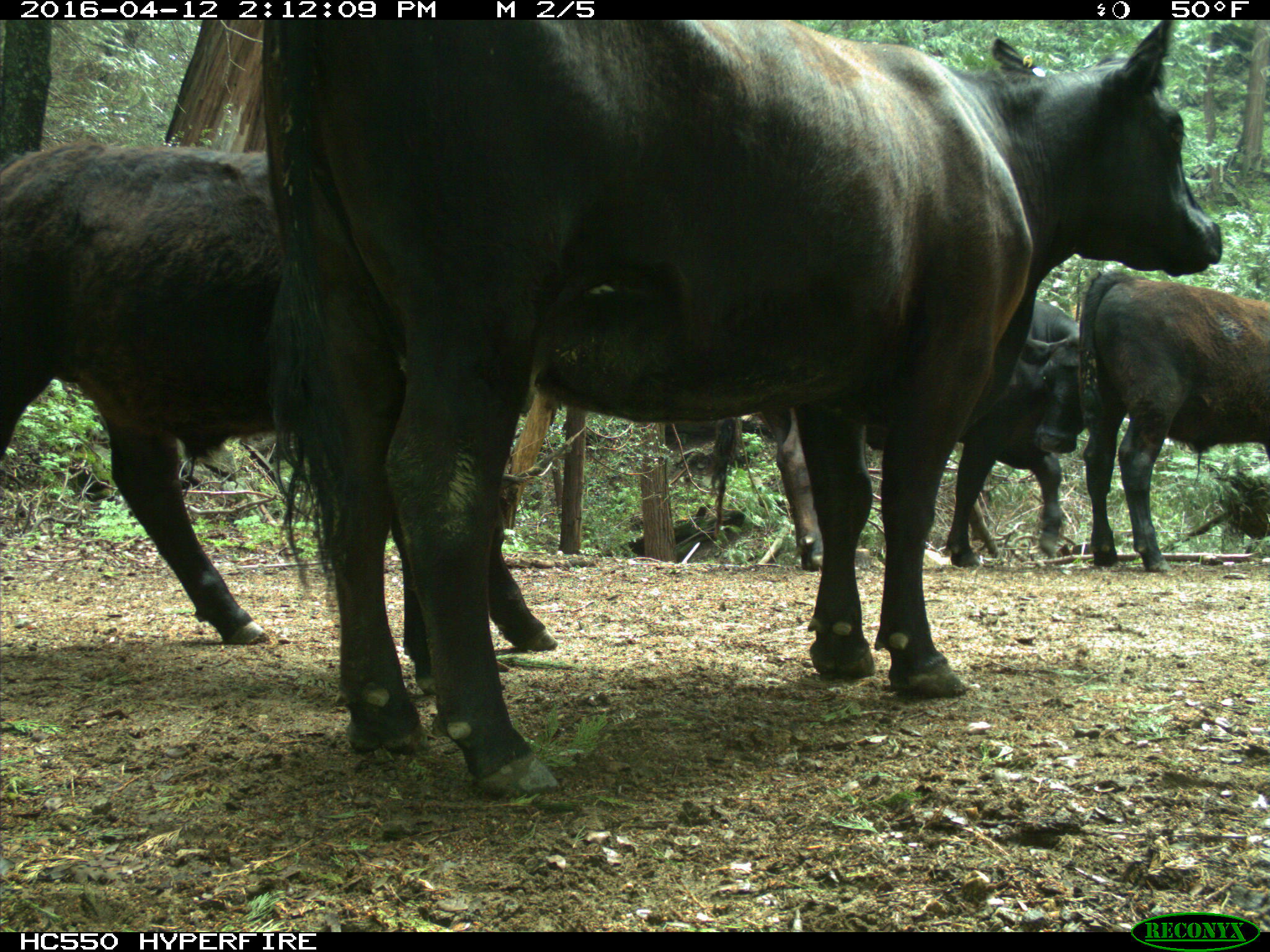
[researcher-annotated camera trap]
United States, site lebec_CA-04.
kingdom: Animalia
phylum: Chordata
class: Mammalia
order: Artiodactyla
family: Bovidae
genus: Bos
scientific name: Bos taurus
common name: domestic cow